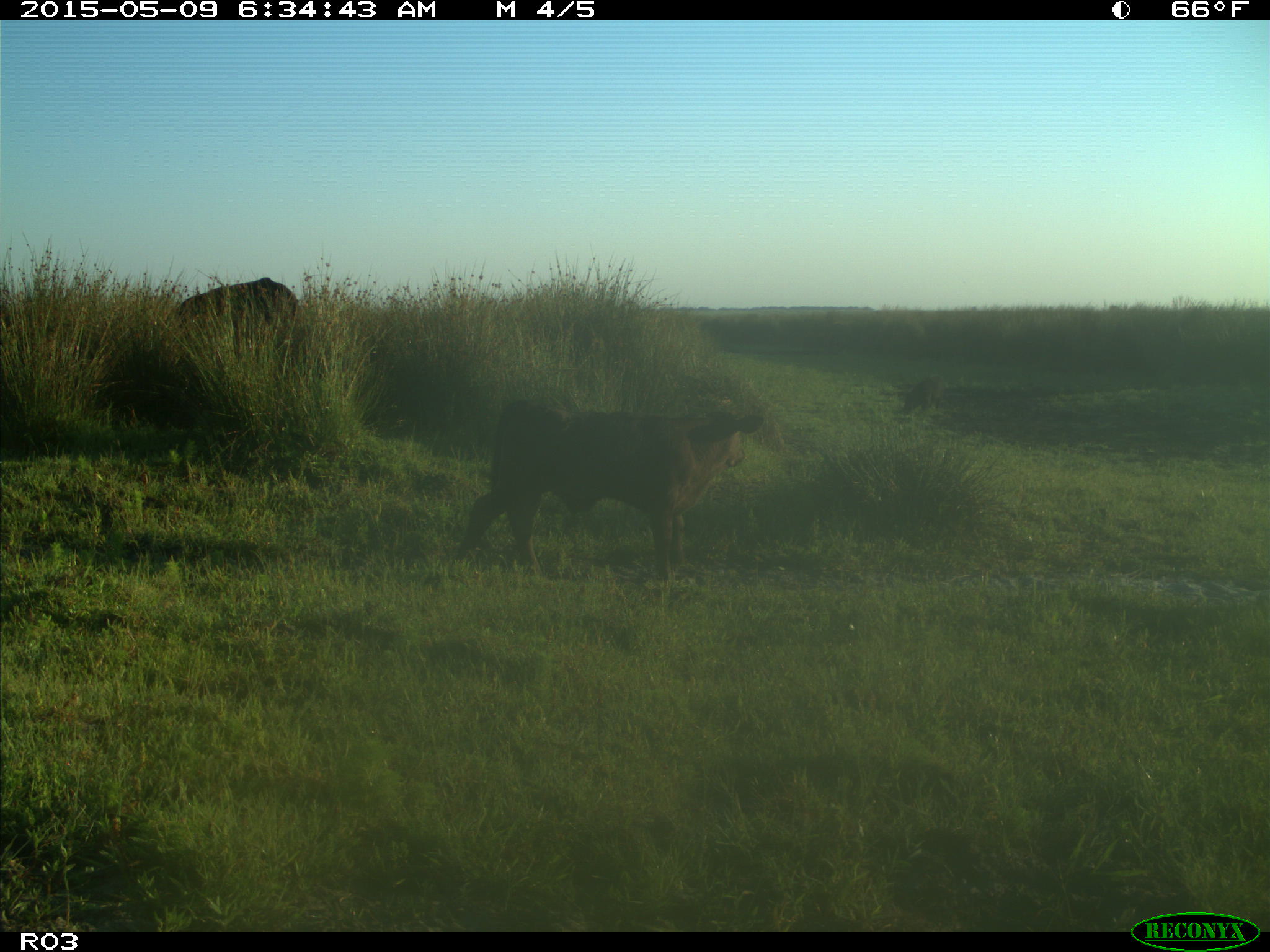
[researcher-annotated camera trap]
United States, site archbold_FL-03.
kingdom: Animalia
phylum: Chordata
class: Mammalia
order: Artiodactyla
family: Bovidae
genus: Bos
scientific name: Bos taurus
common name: domestic cow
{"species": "Bos taurus (domestic cow)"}